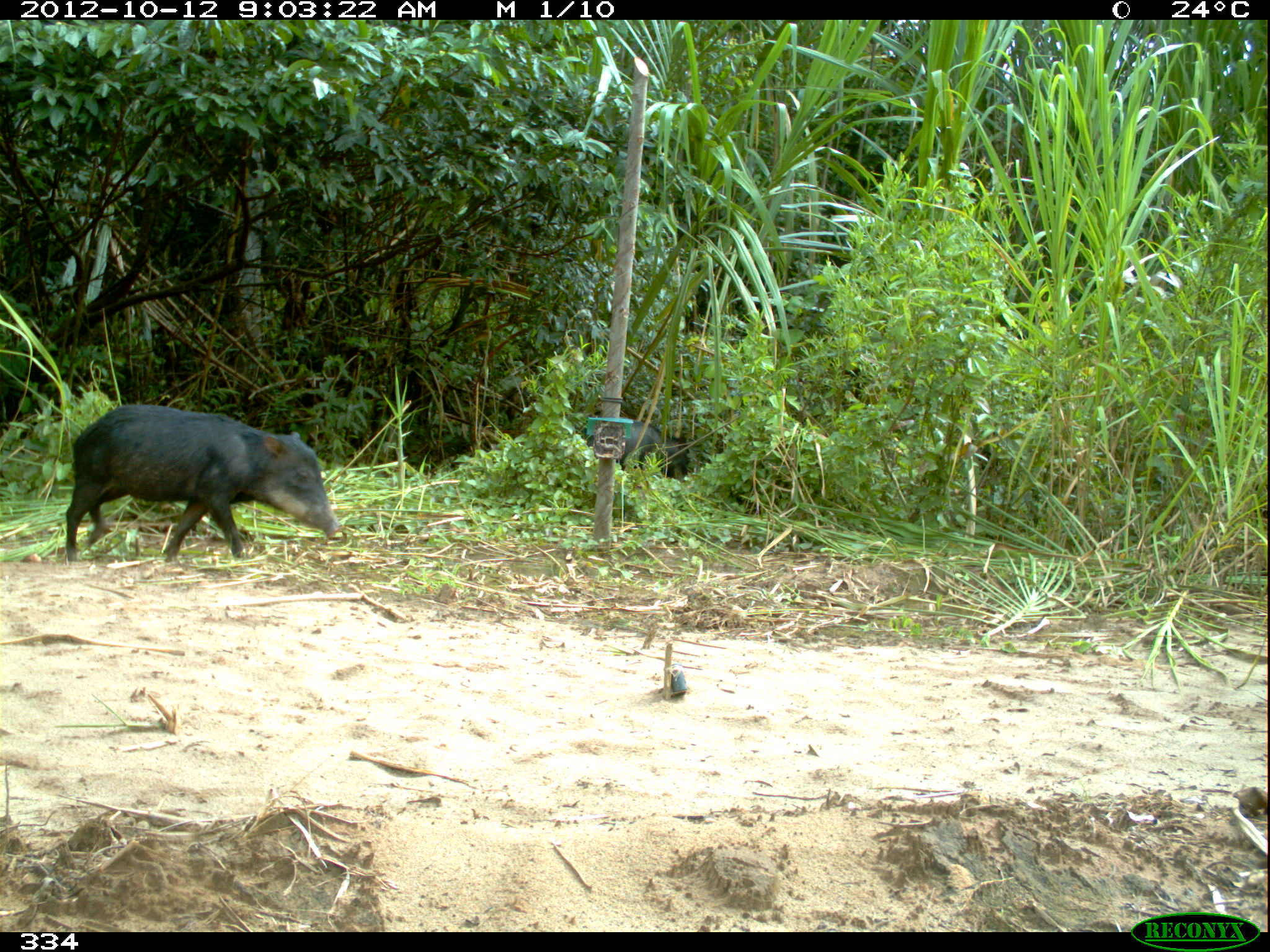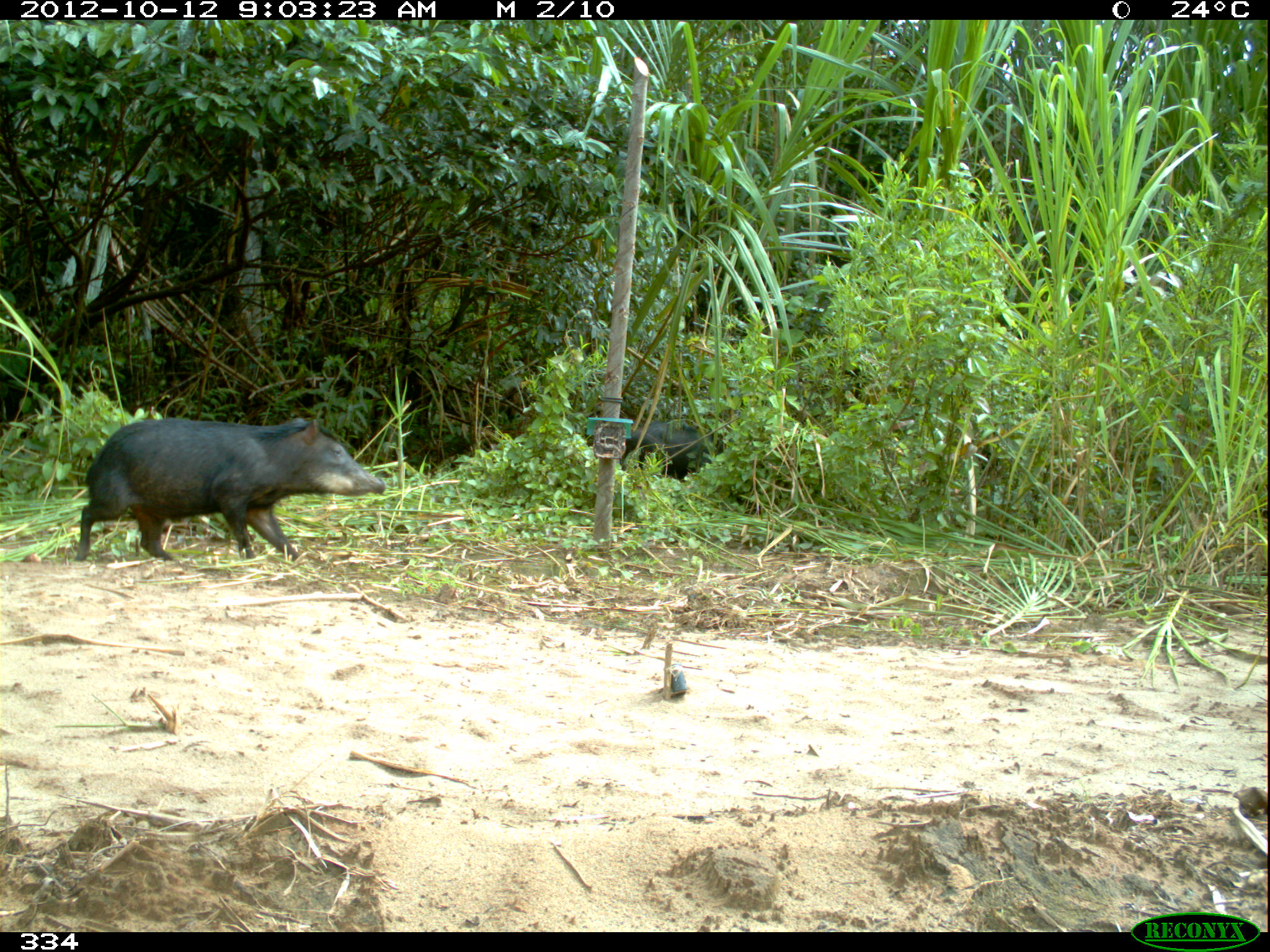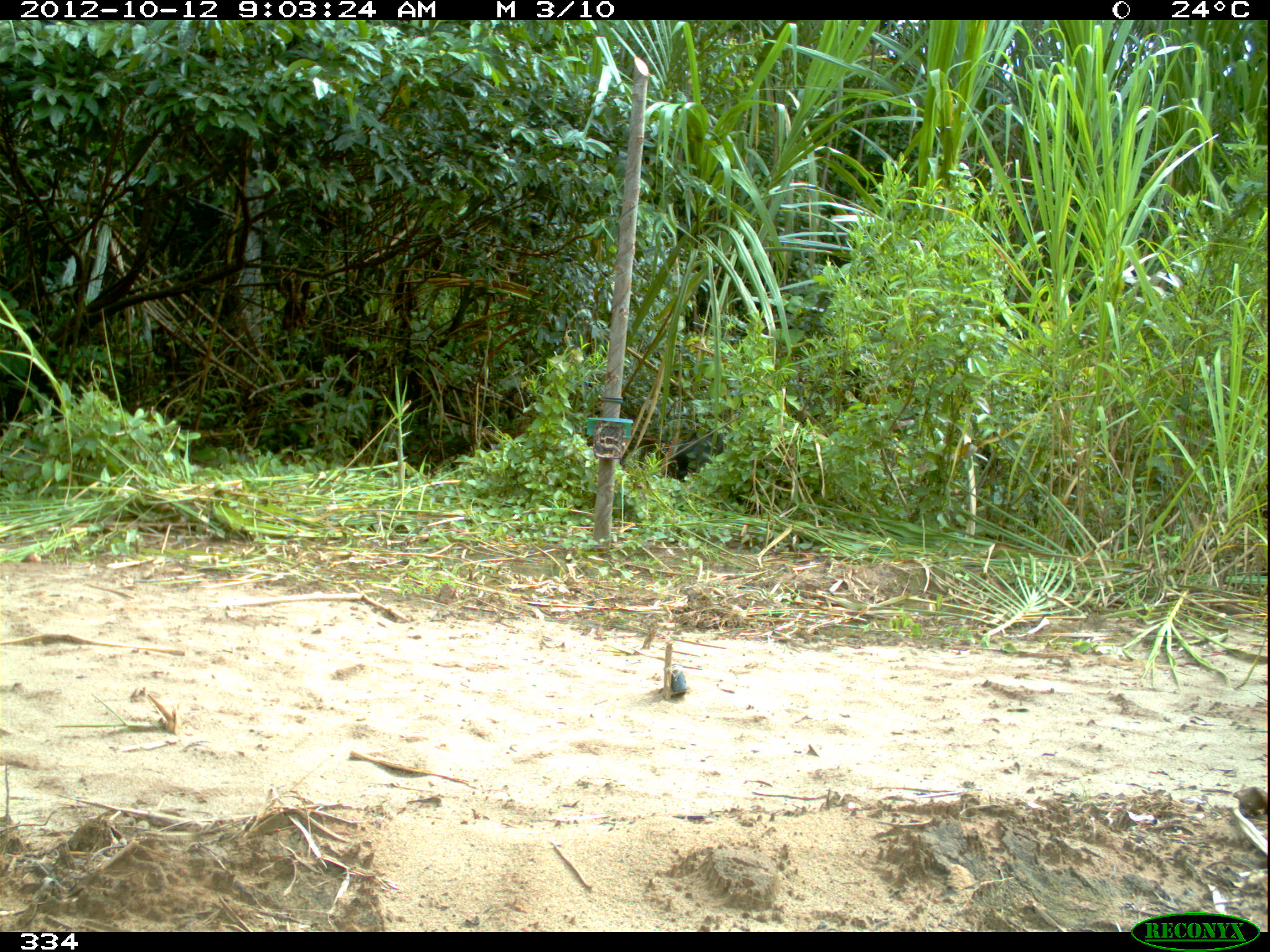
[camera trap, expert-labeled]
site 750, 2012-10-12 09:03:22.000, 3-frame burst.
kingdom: Animalia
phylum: Chordata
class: Mammalia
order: Artiodactyla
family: Tayassuidae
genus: Tayassu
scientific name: Tayassu pecari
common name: white-lipped peccary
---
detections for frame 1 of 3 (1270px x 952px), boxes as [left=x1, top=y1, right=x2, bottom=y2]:
tayassu pecari: [left=65, top=404, right=344, bottom=562]; [left=575, top=421, right=689, bottom=478]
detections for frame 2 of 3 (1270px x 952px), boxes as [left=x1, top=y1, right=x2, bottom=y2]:
tayassu pecari: [left=73, top=416, right=386, bottom=561]; [left=618, top=419, right=727, bottom=482]